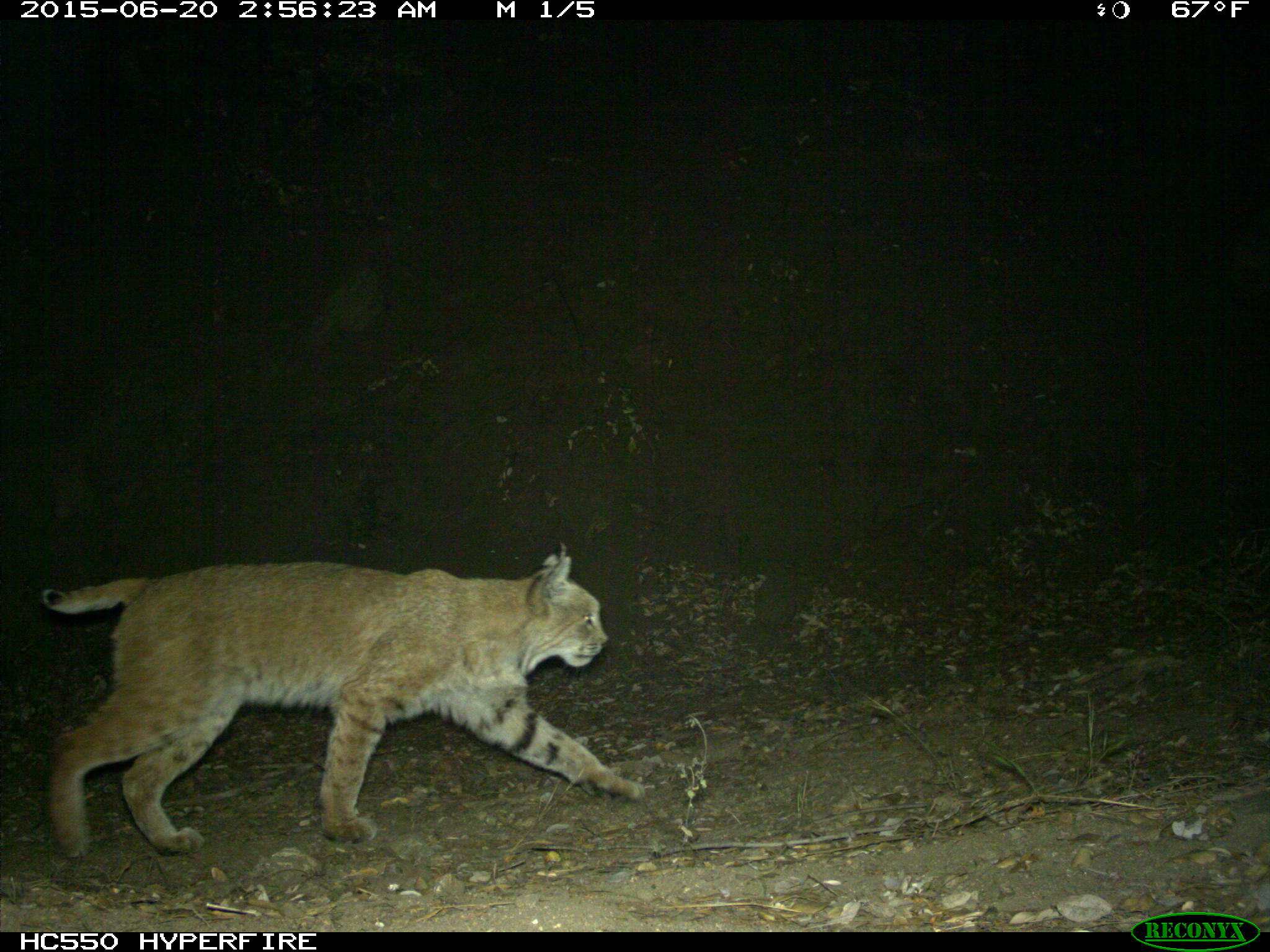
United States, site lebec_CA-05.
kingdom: Animalia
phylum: Chordata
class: Mammalia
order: Carnivora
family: Felidae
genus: Lynx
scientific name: Lynx rufus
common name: bobcat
Lynx rufus (bobcat).